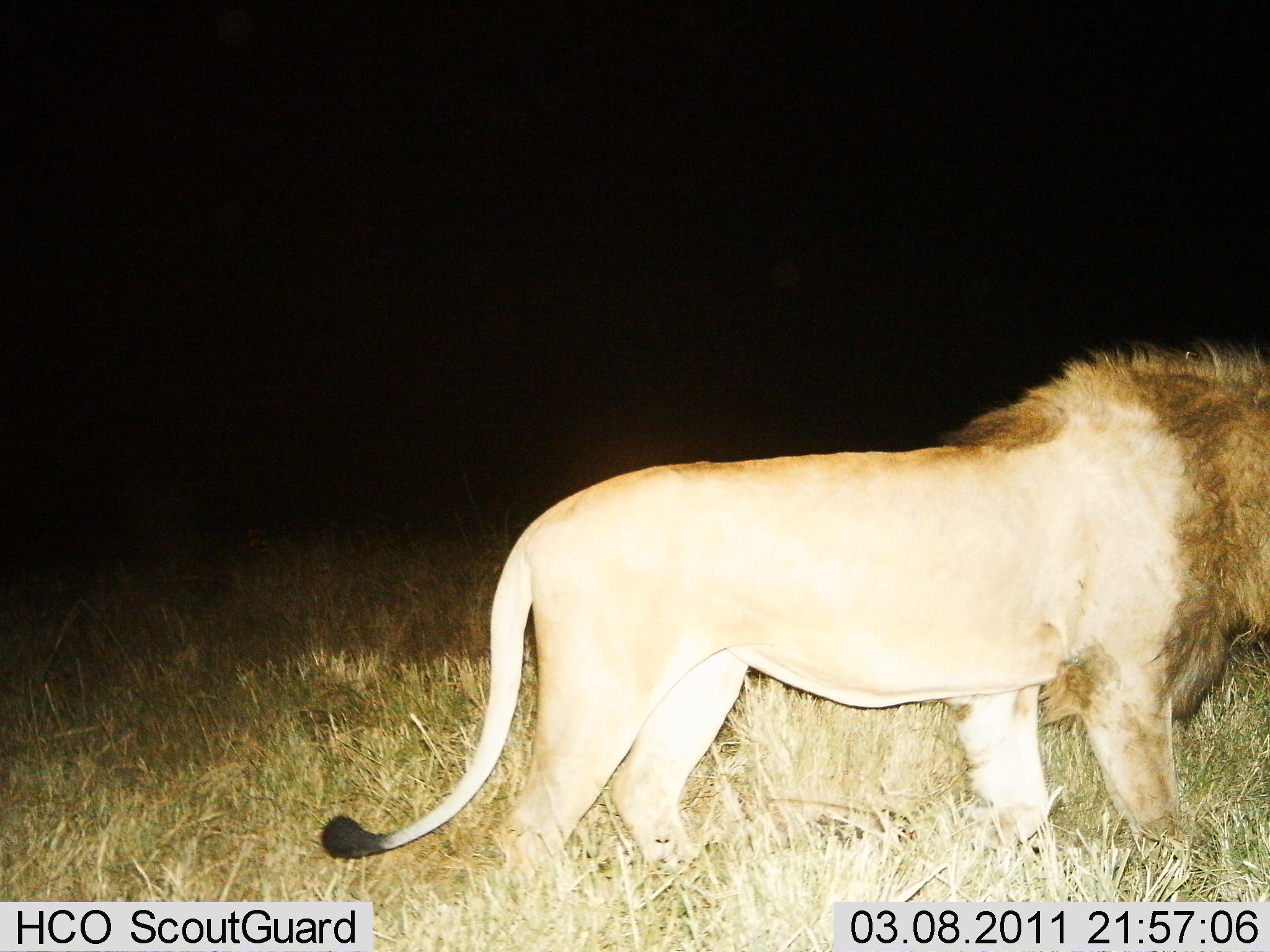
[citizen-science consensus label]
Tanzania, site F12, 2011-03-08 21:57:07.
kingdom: Animalia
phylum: Chordata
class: Mammalia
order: Carnivora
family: Felidae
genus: Panthera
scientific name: Panthera leo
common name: lion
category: lionmale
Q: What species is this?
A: Lionmale (lion) (Panthera leo).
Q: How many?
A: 1.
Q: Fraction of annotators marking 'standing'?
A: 70%.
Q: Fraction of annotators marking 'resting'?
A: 0%.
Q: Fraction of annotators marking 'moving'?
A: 30%.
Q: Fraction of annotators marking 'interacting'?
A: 0%.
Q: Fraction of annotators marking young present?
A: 0%.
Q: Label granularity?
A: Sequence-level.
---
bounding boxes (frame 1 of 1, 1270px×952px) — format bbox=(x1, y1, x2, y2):
animal: bbox=(315, 343, 1268, 878)